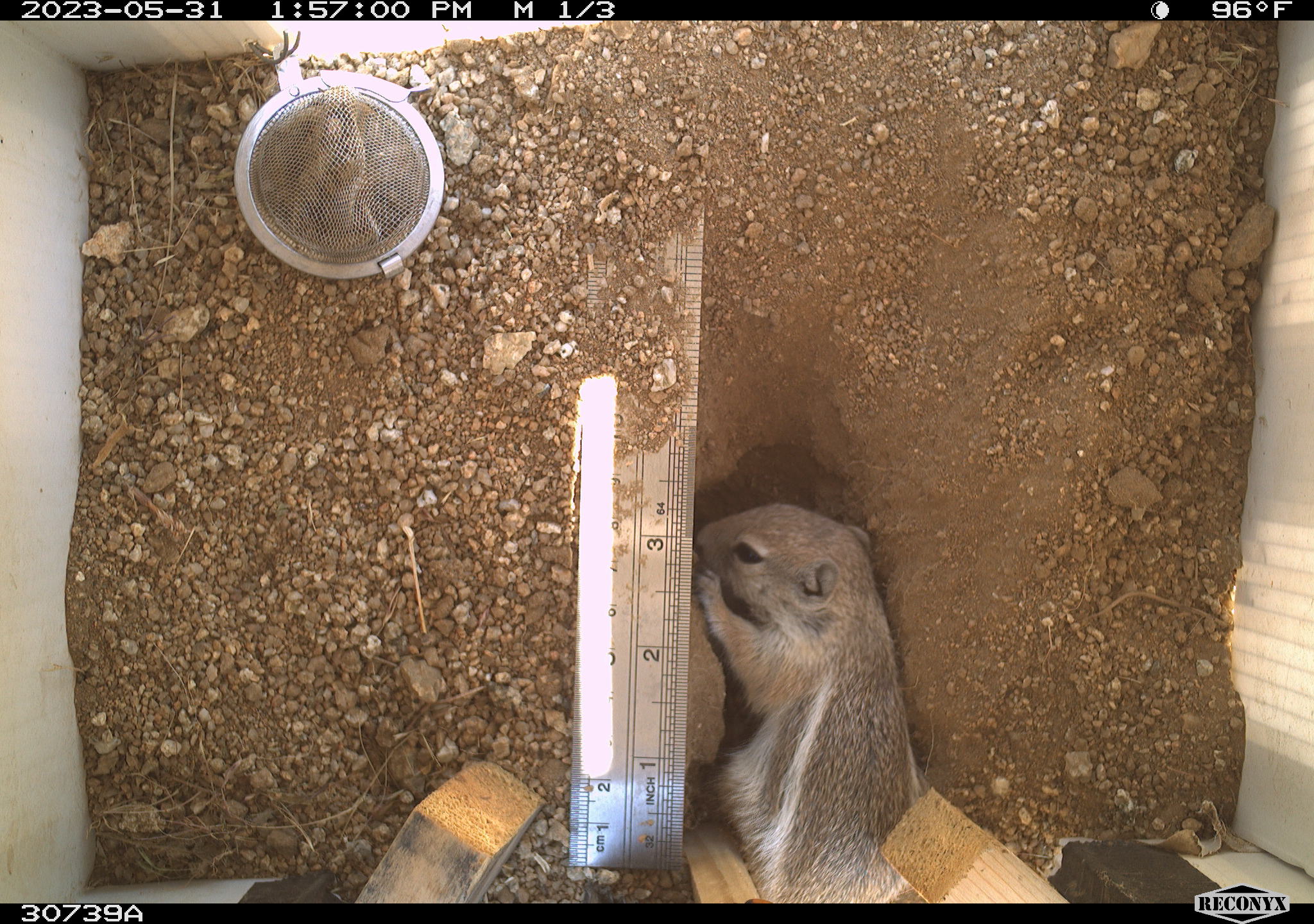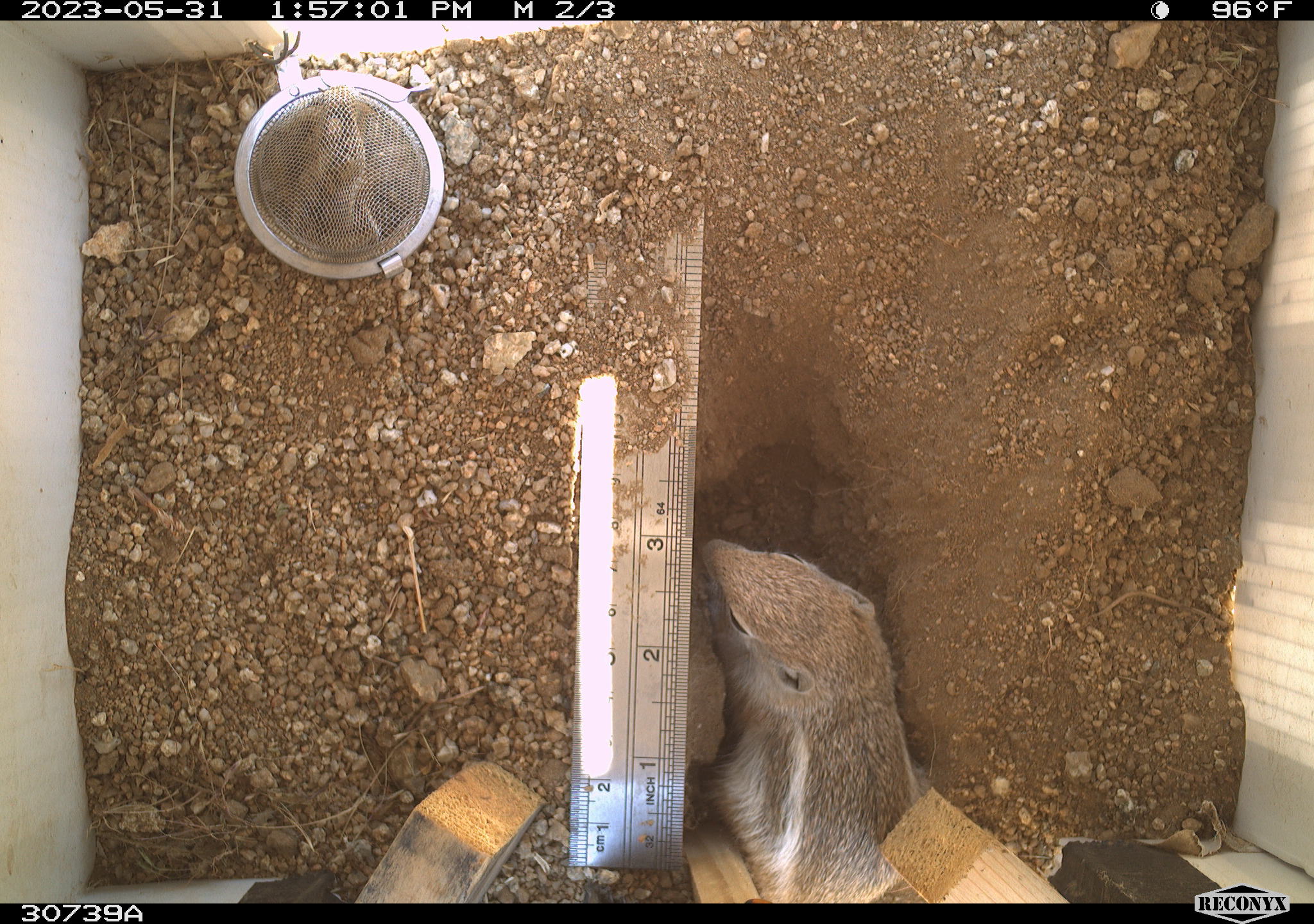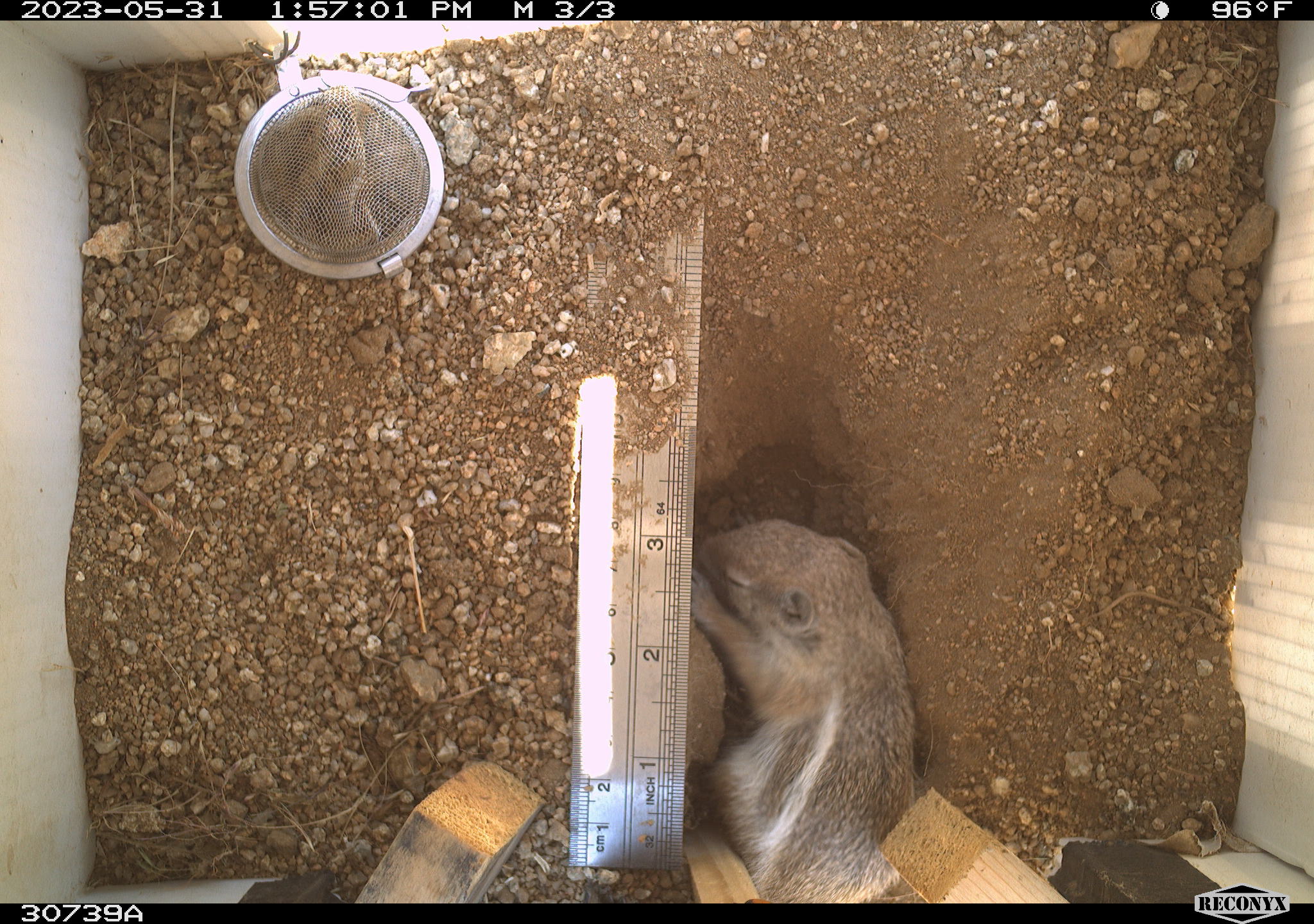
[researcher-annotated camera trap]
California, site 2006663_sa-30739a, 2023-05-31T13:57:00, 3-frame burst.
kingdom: Animalia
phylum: Chordata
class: Mammalia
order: Rodentia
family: Sciuridae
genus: Ammospermophilus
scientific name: Ammospermophilus leucurus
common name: white-tailed antelope squirrel